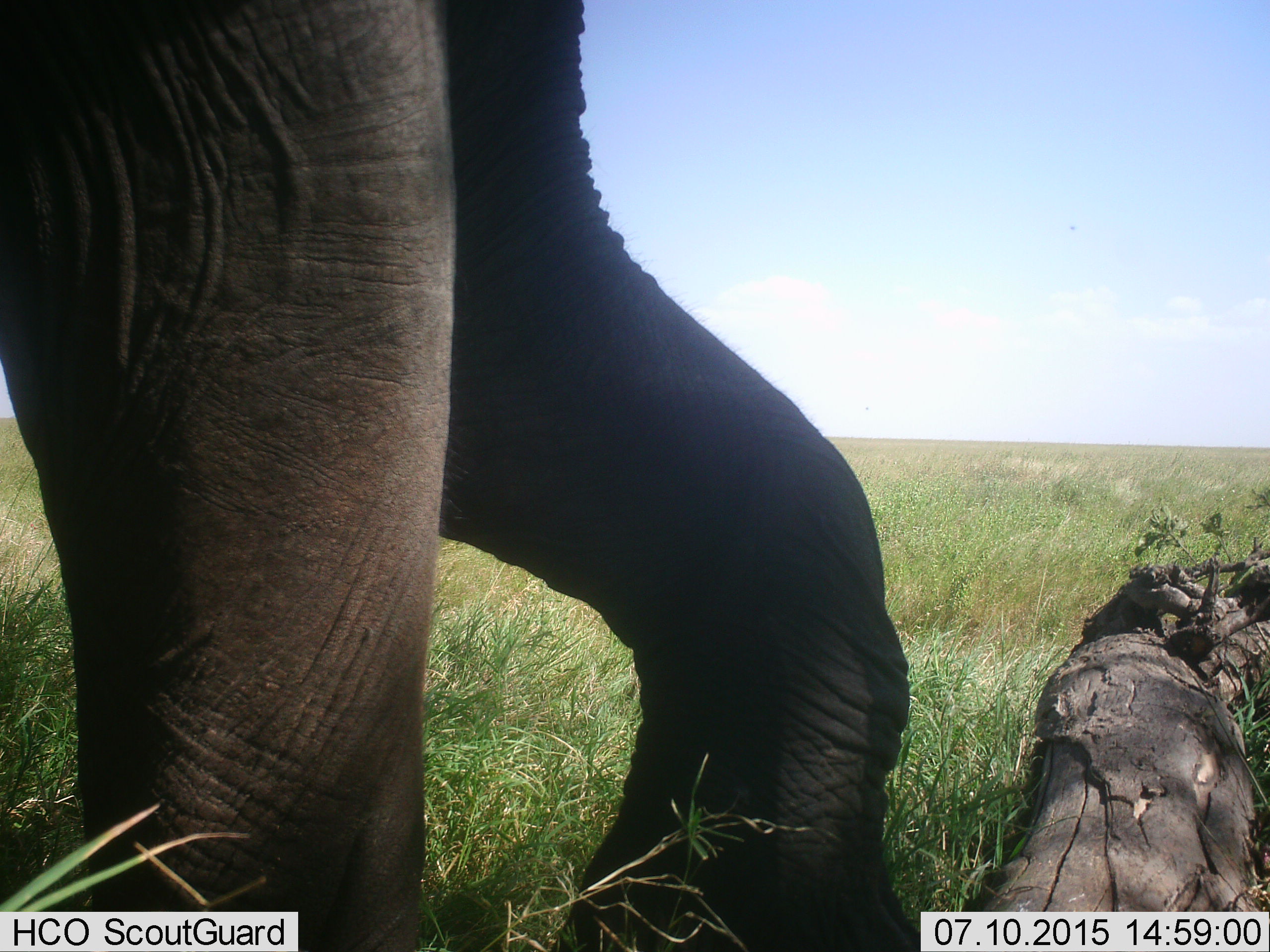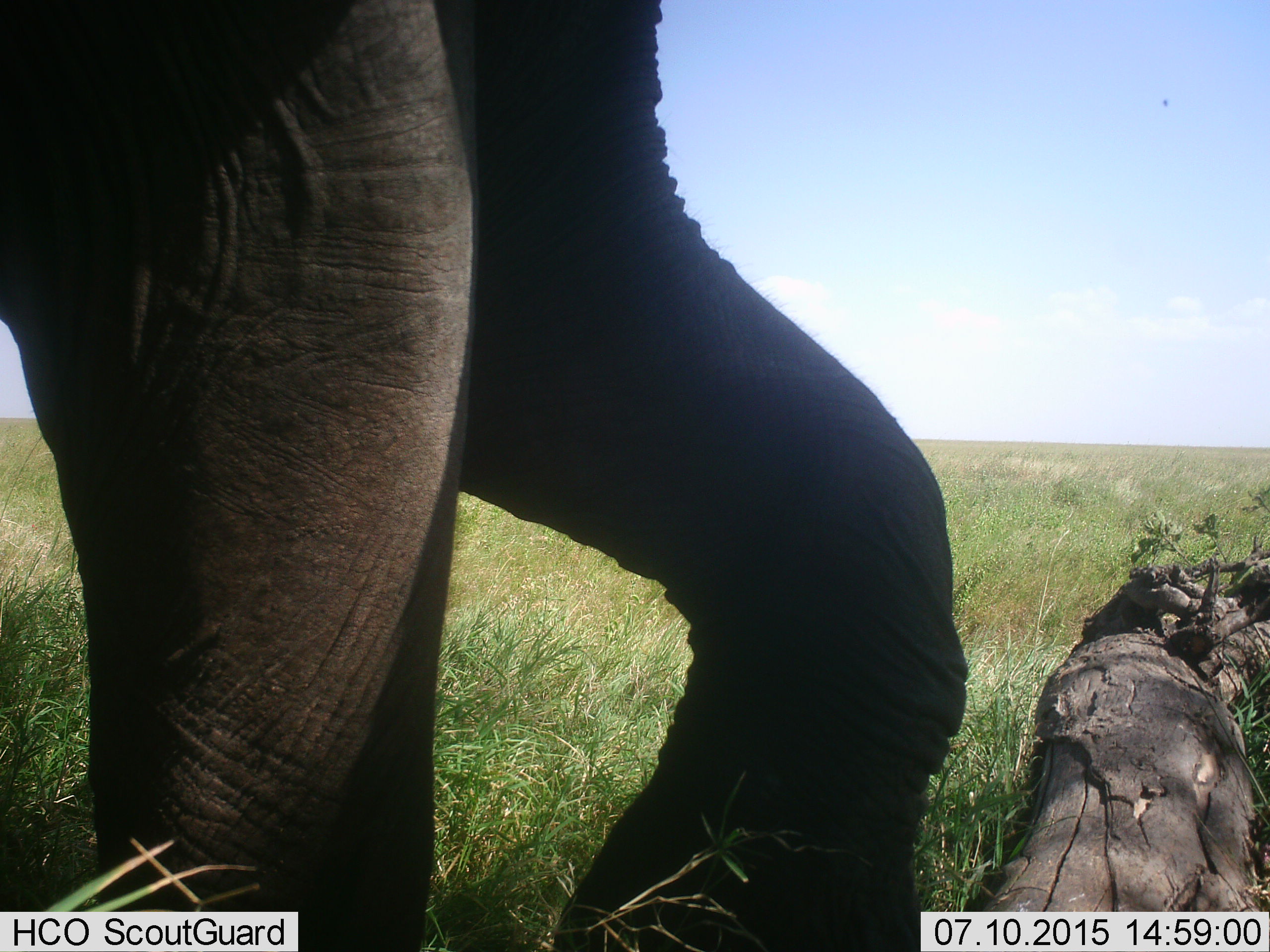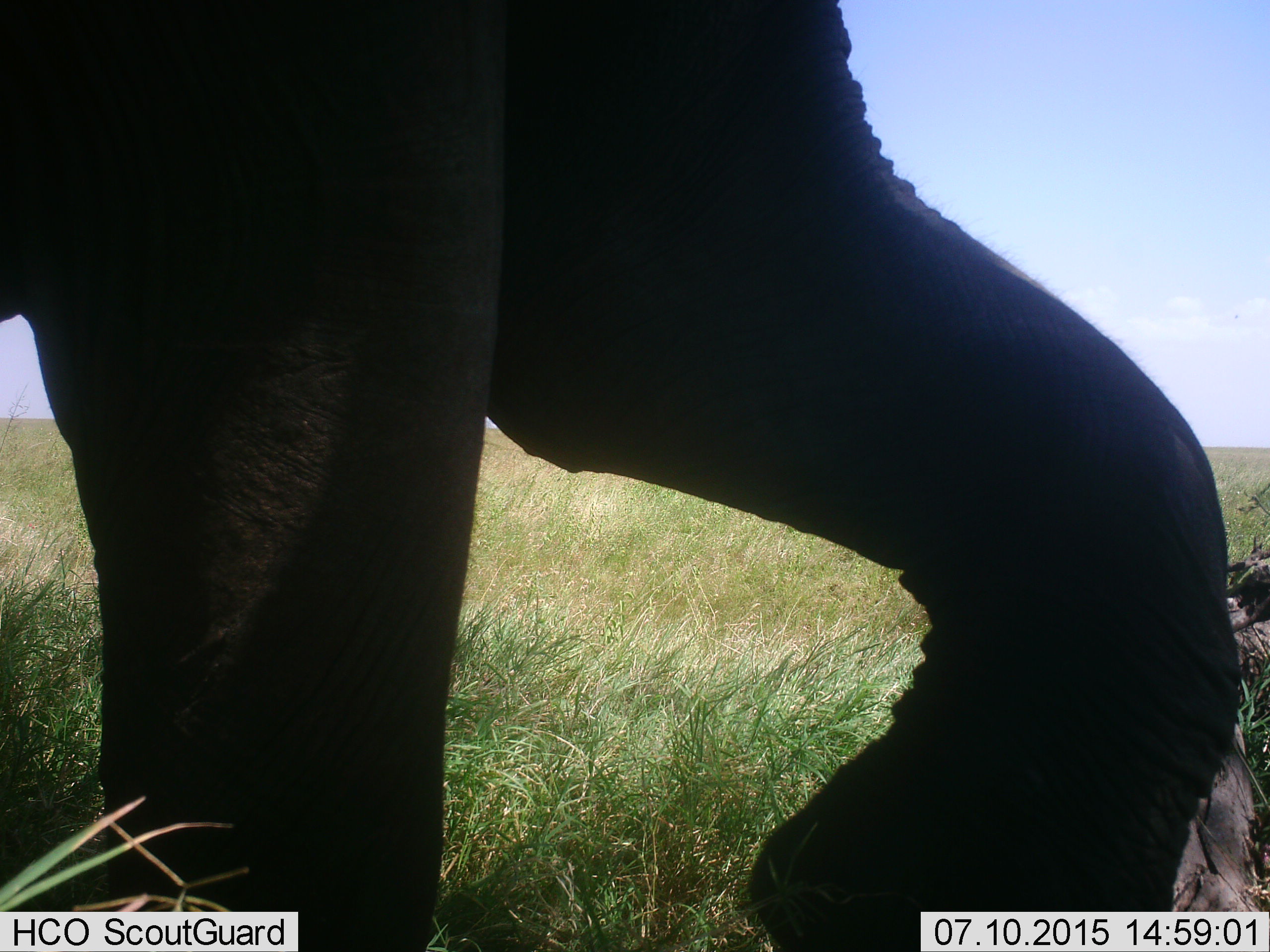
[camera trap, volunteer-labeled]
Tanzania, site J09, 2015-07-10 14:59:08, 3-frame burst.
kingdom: Animalia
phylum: Chordata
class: Mammalia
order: Proboscidea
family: Elephantidae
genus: Loxodonta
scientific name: Loxodonta africana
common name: african bush elephant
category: elephant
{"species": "elephant (african bush elephant) (Loxodonta africana)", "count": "1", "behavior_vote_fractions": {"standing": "0%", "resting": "0%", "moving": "100%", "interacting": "0%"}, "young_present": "0%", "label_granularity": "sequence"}